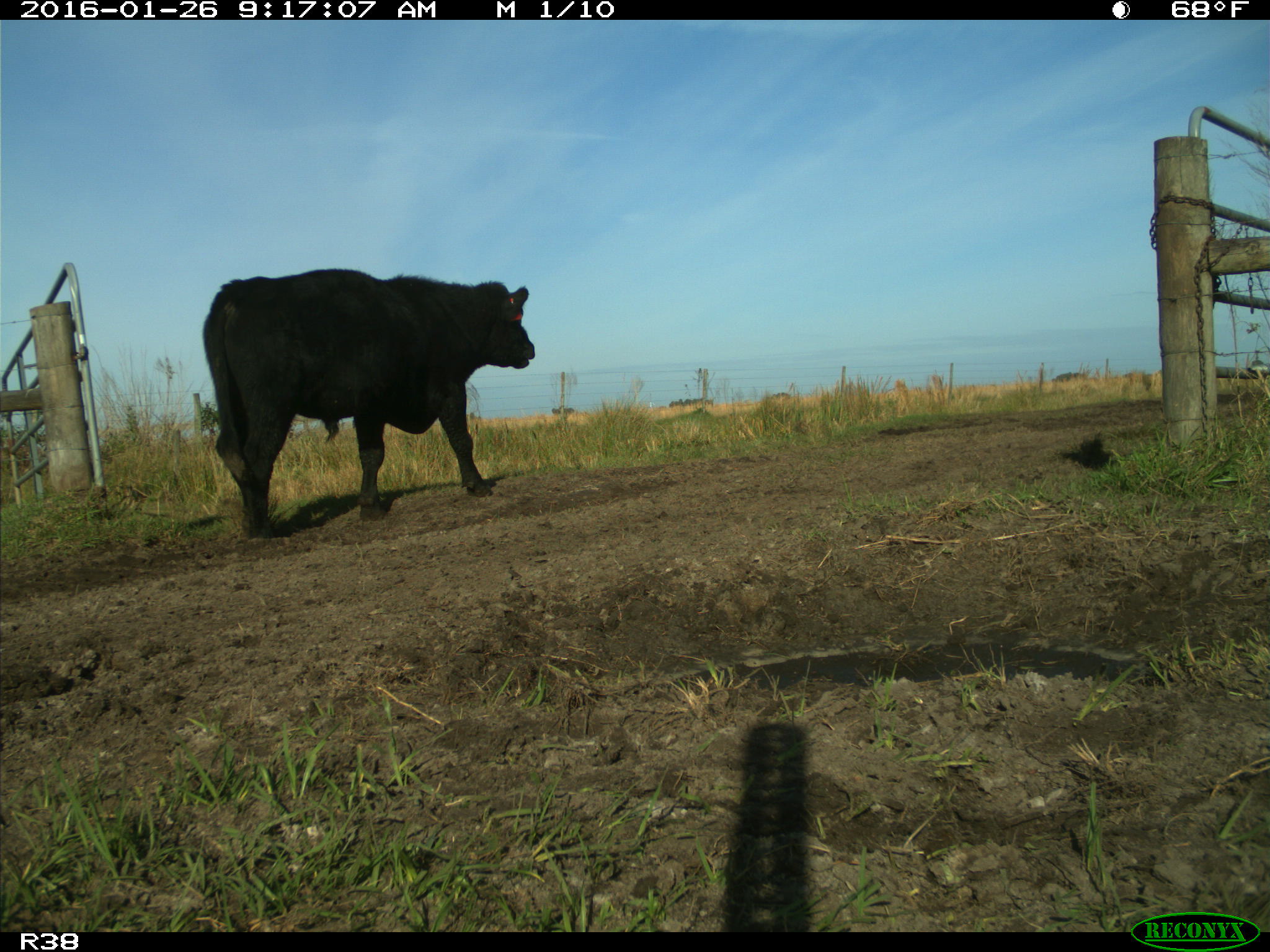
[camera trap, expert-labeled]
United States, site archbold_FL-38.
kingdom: Animalia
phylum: Chordata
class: Mammalia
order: Artiodactyla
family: Bovidae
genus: Bos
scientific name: Bos taurus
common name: domestic cow